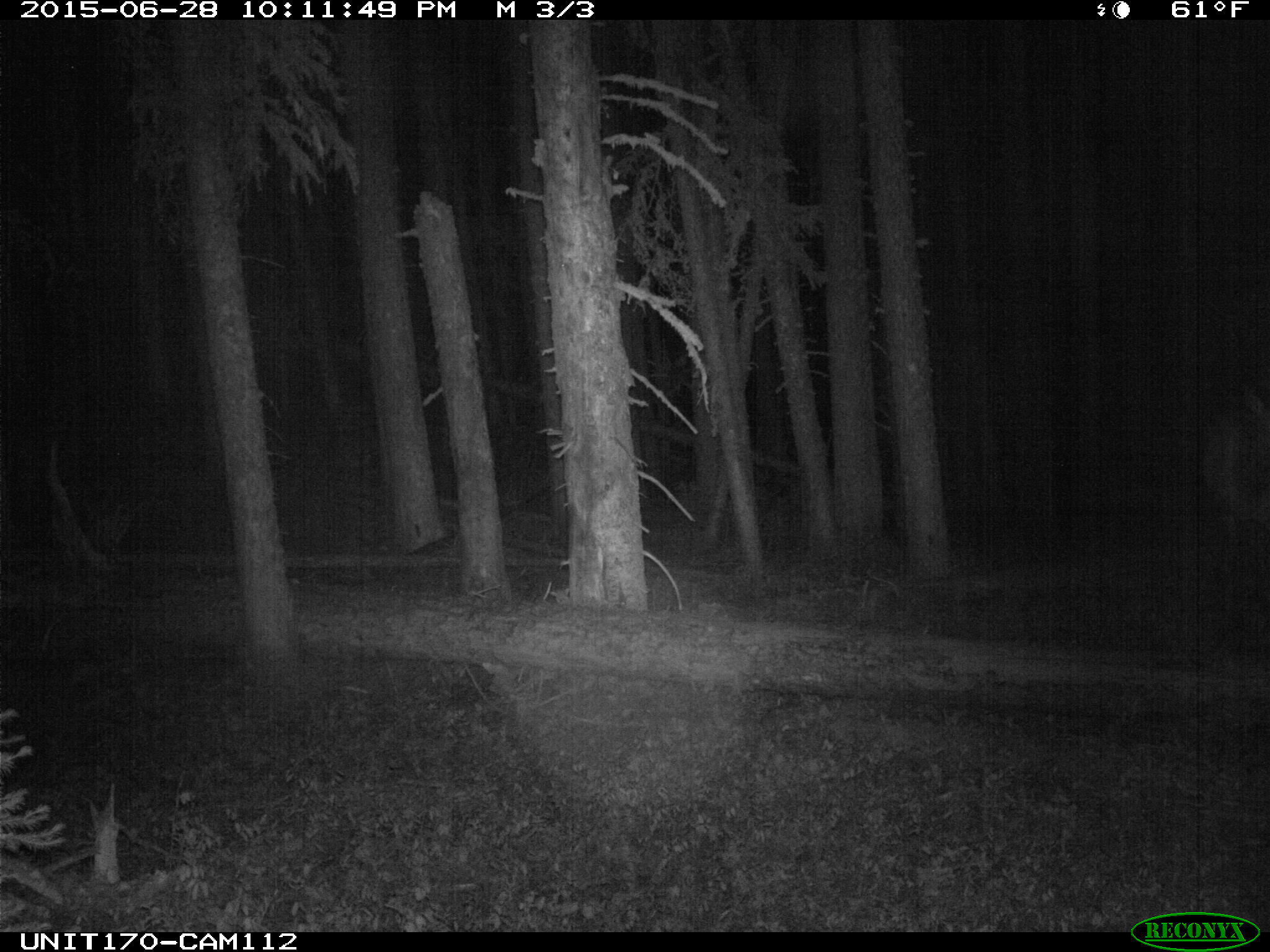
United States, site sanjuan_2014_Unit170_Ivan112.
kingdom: Animalia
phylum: Chordata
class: Mammalia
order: Artiodactyla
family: Cervidae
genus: Cervus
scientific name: Cervus elaphus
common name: red deer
Cervus elaphus (red deer).